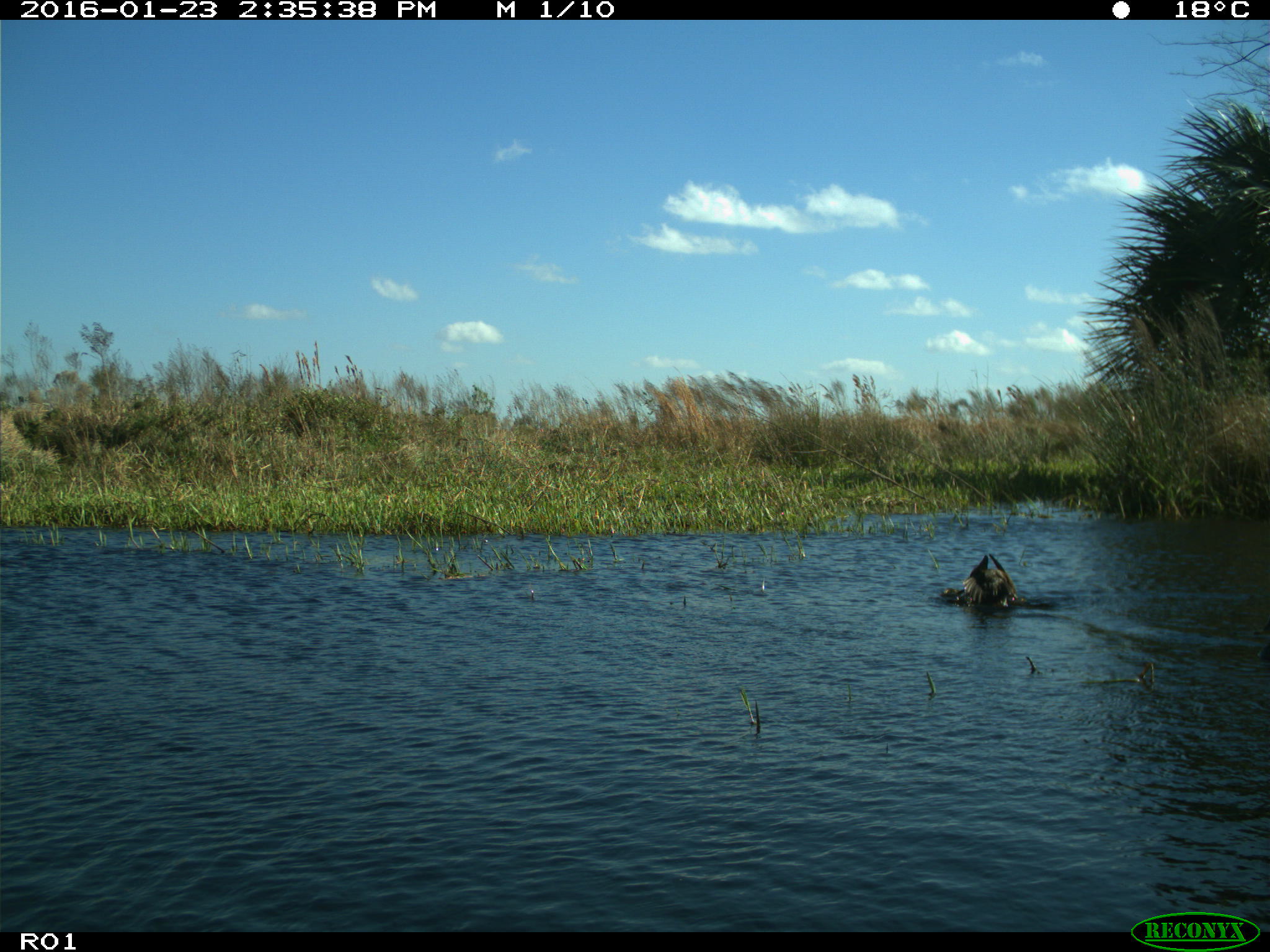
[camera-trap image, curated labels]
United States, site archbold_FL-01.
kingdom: Animalia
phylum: Chordata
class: Aves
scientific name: Aves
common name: birds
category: unidentified bird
Unidentified bird (birds) (Aves).